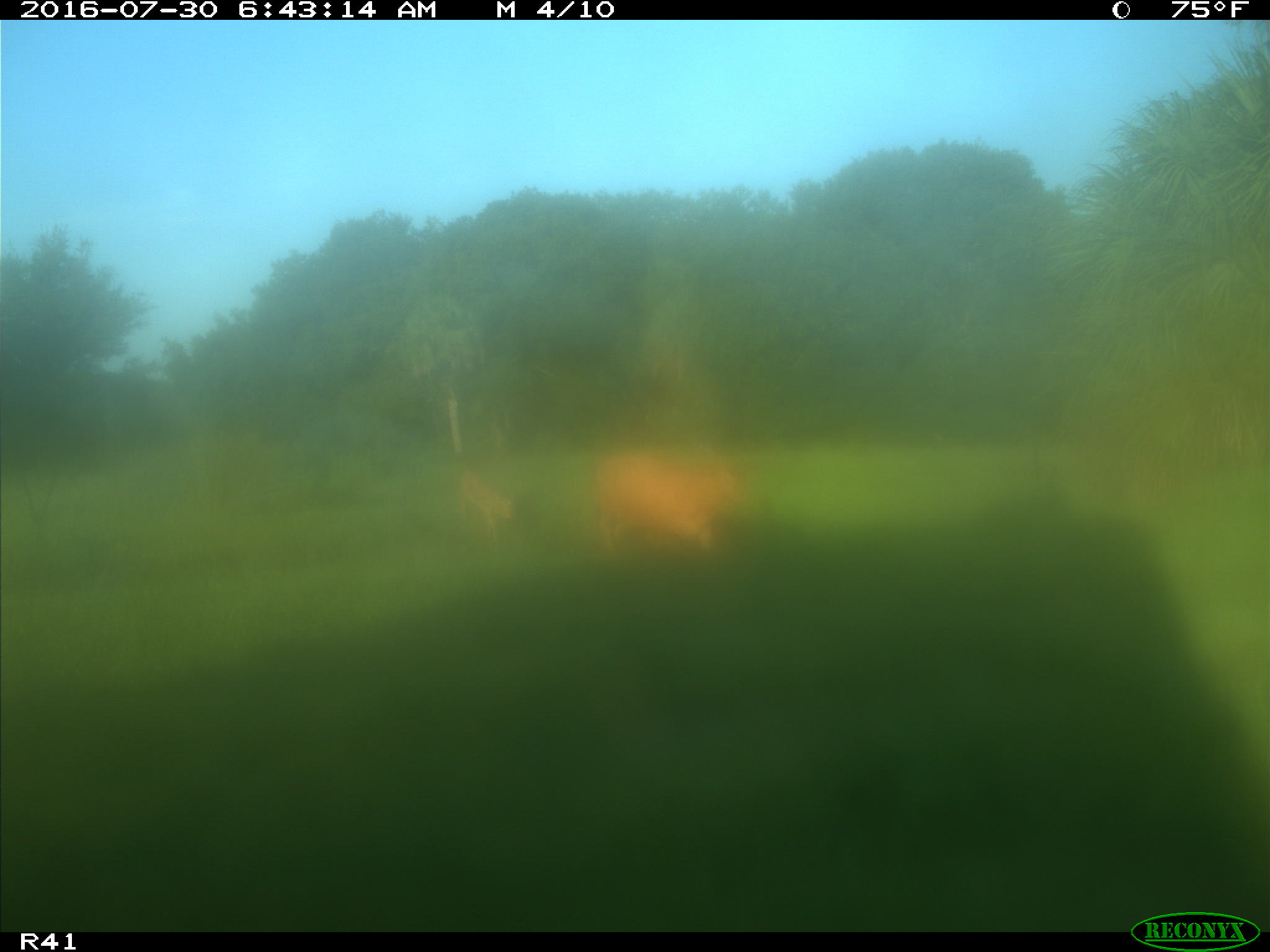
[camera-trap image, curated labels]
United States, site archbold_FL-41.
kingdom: Animalia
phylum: Chordata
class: Mammalia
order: Artiodactyla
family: Bovidae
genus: Bos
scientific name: Bos taurus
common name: domestic cow